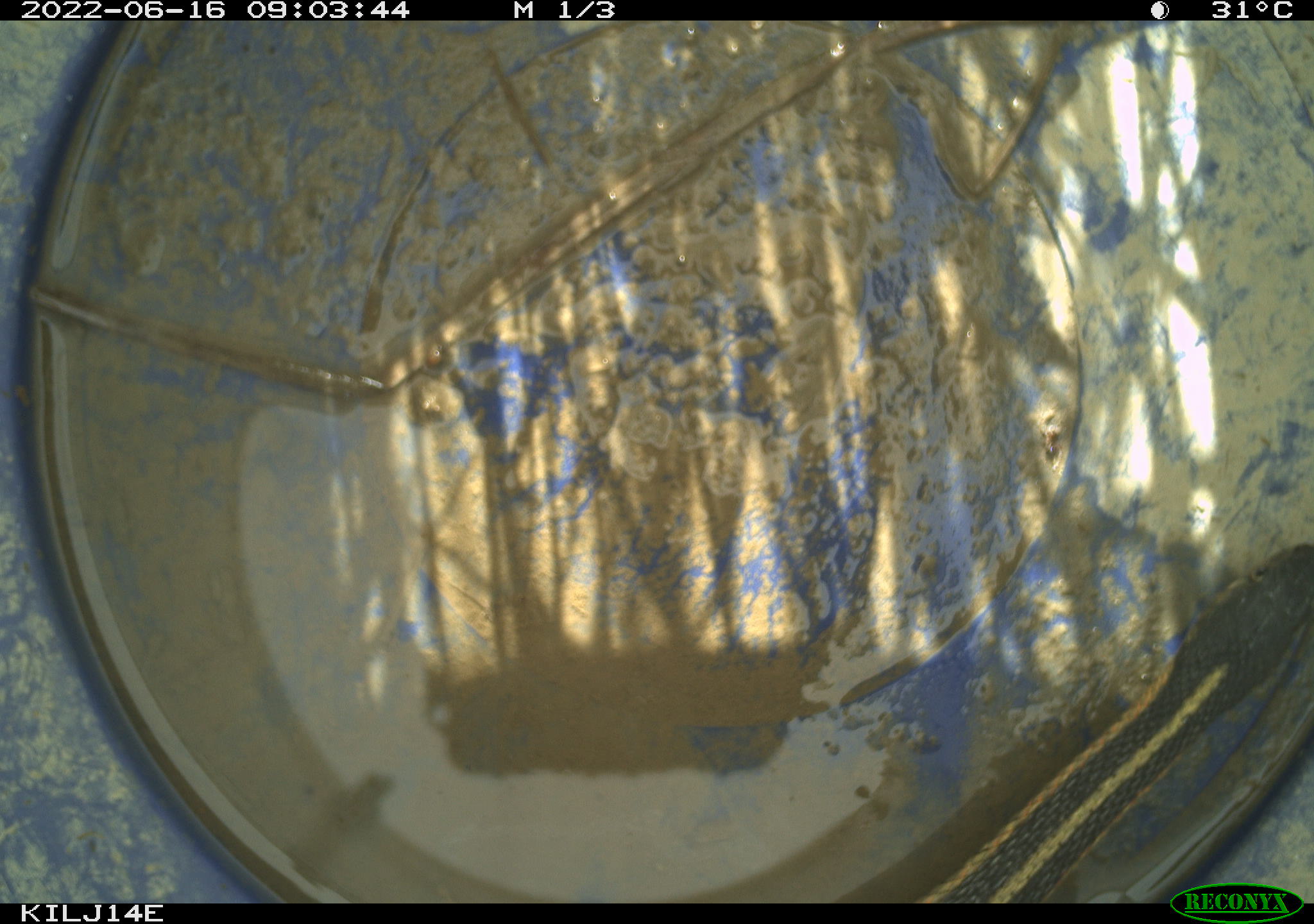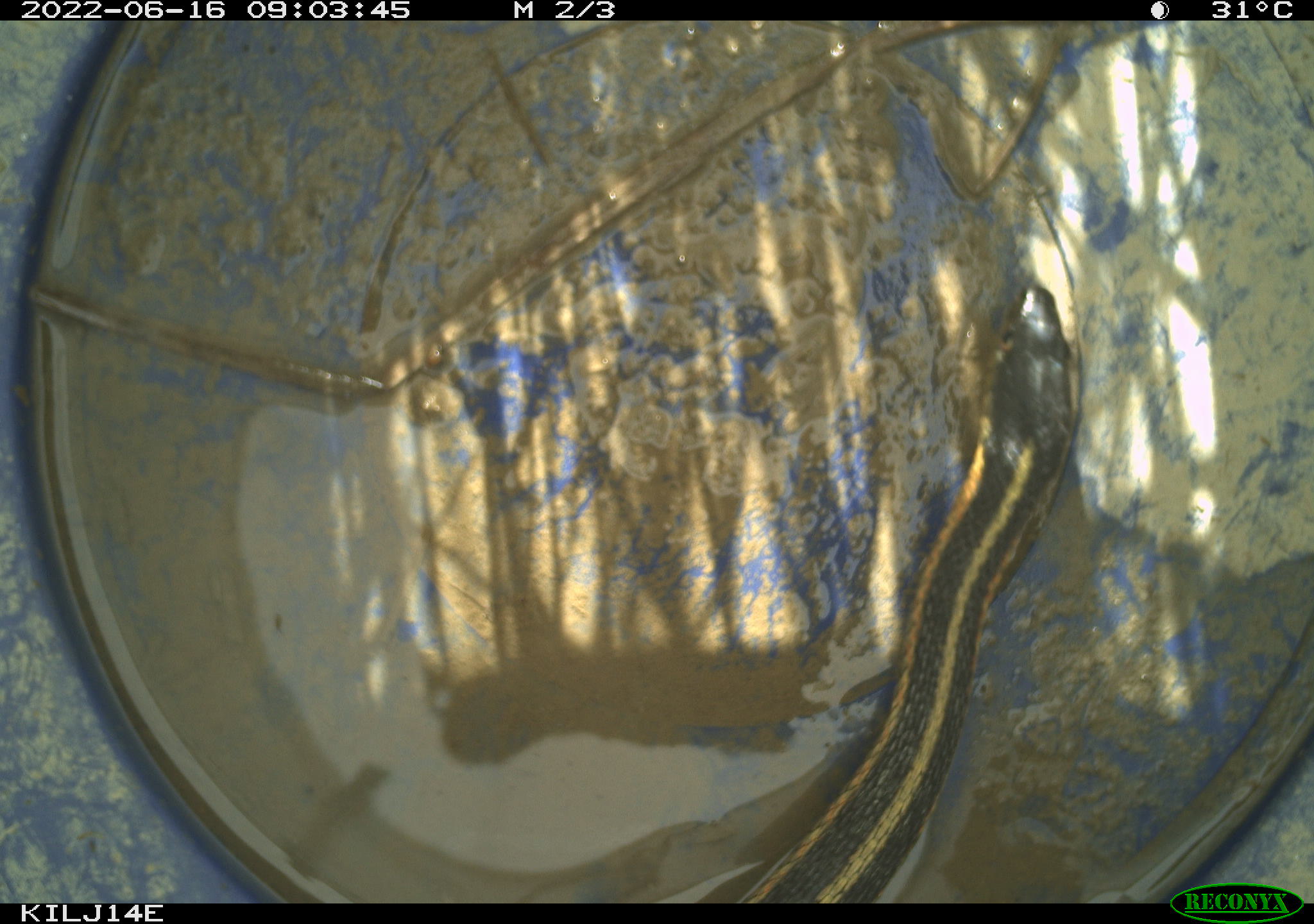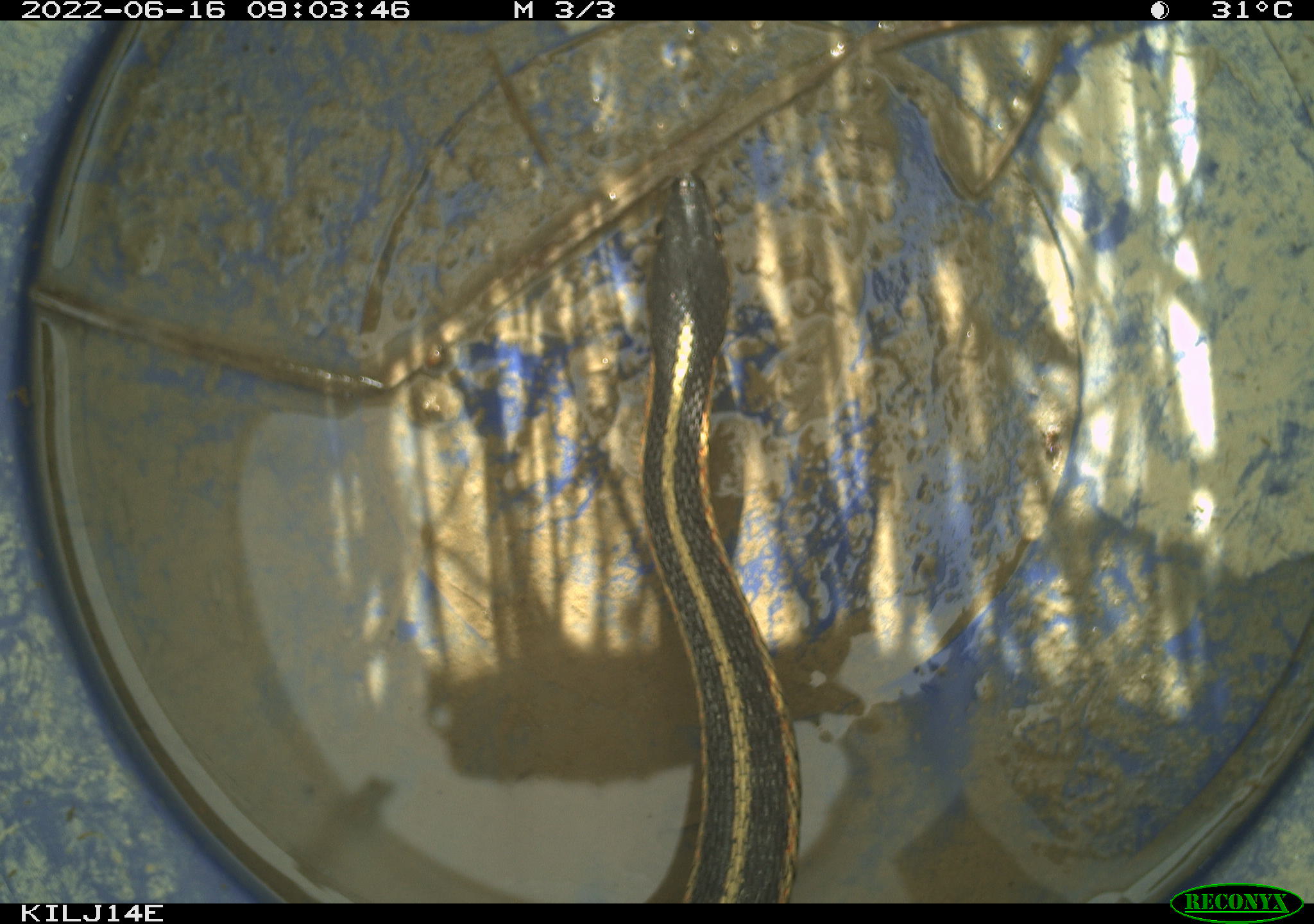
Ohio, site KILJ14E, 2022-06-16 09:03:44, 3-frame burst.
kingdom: Animalia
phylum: Chordata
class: Reptilia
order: Squamata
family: Colubridae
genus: Thamnophis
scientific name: Thamnophis sirtalis sirtalis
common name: eastern gartersnake